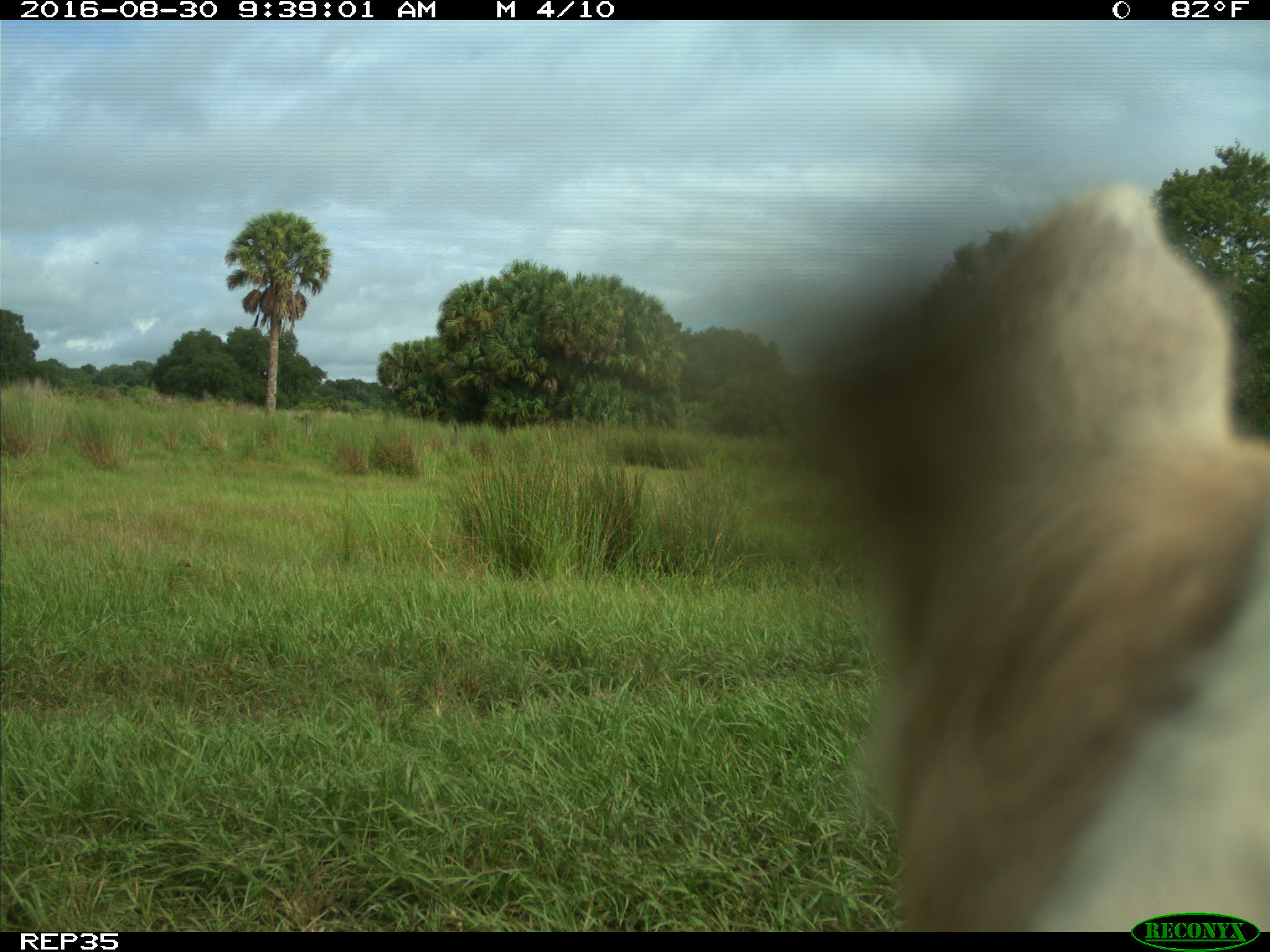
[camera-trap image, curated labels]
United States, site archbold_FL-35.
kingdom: Animalia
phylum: Chordata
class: Mammalia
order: Artiodactyla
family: Bovidae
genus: Bos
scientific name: Bos taurus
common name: domestic cow